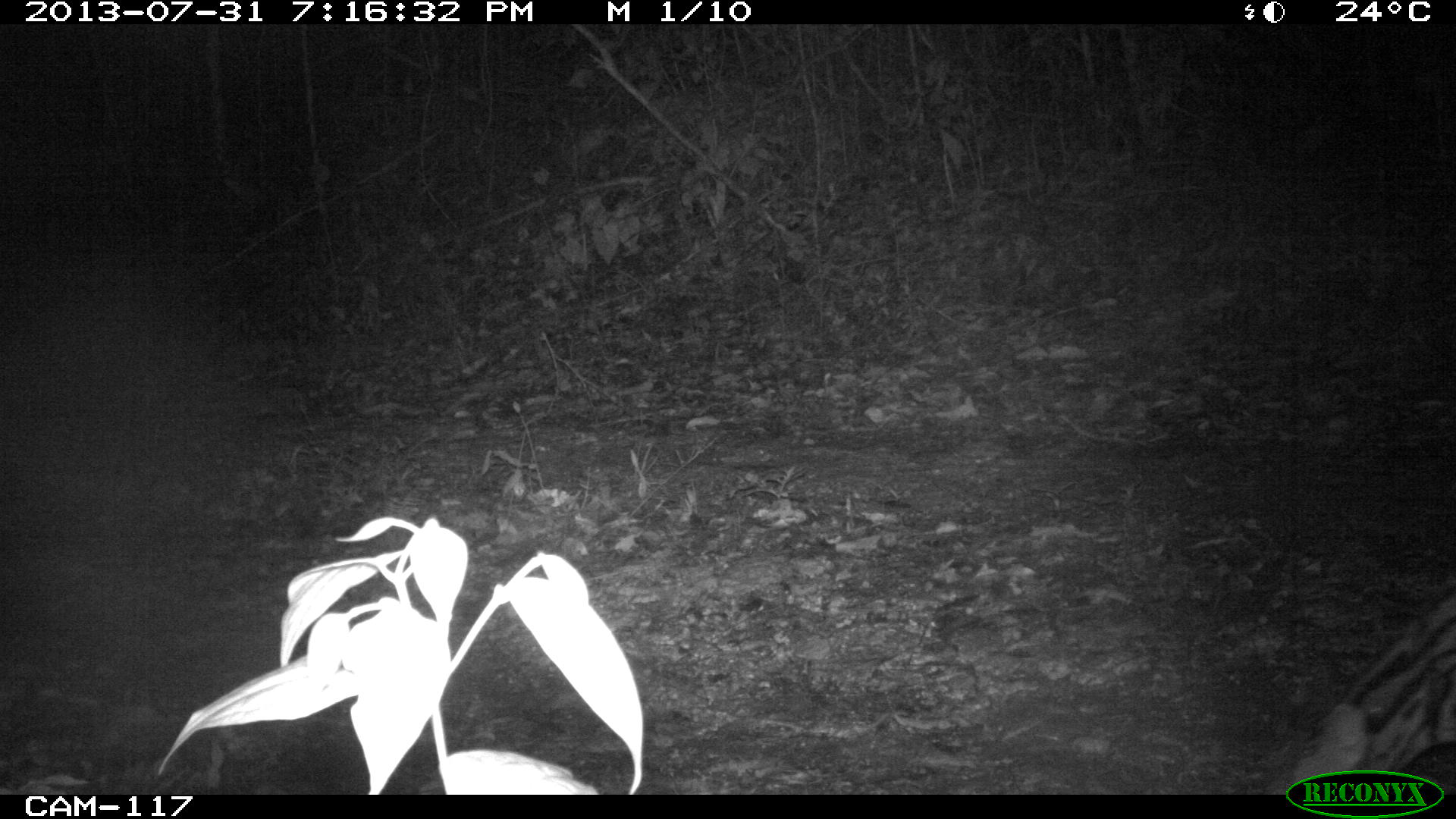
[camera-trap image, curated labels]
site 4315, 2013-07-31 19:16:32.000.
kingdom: Animalia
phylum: Chordata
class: Mammalia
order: Carnivora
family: Felidae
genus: Leopardus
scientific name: Leopardus pardalis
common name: ocelot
Leopardus pardalis (ocelot), count 1, sex female.